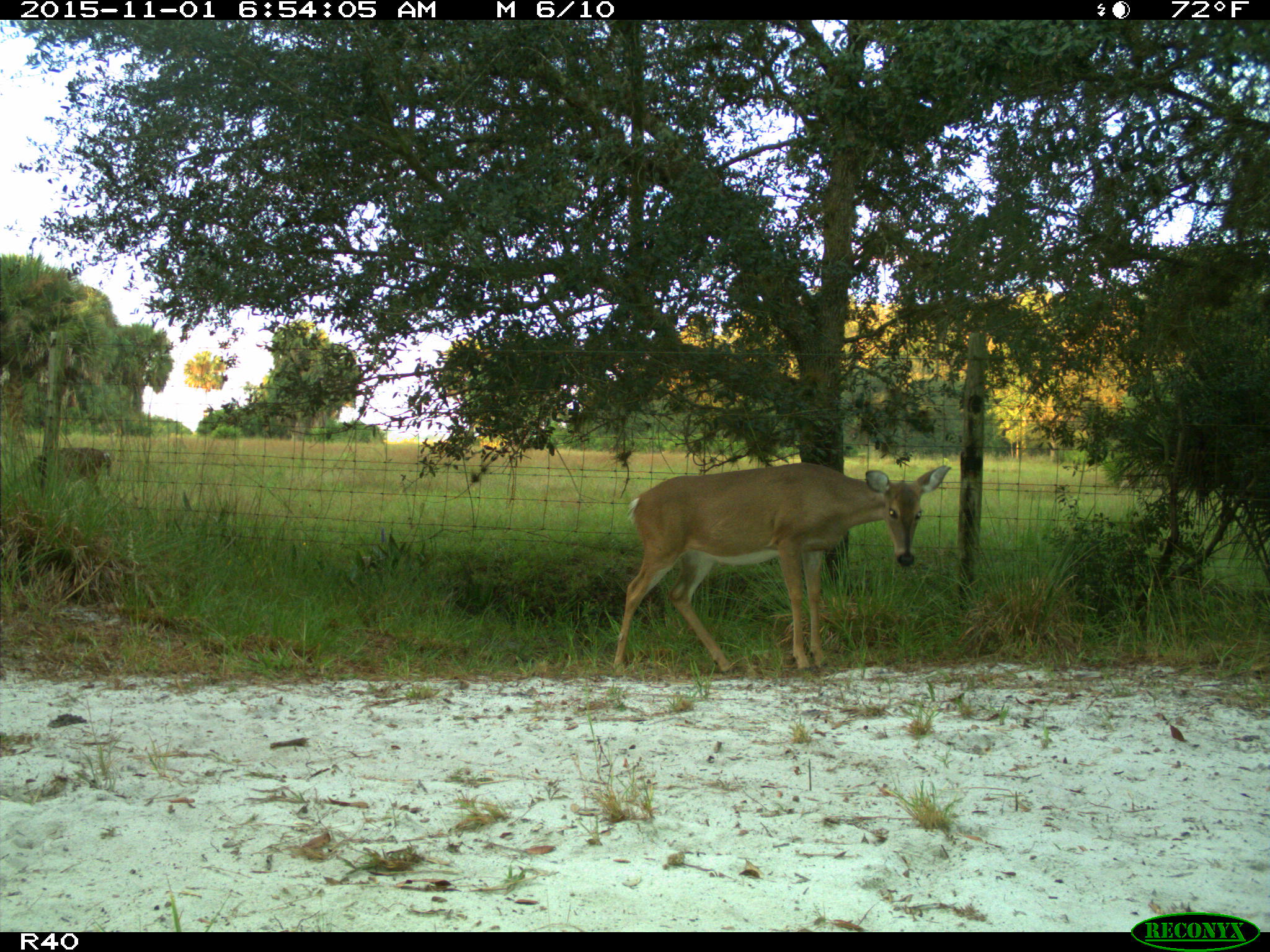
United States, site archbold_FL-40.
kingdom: Animalia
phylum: Chordata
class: Mammalia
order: Artiodactyla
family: Cervidae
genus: Odocoileus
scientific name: Odocoileus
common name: deer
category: unidentified deer